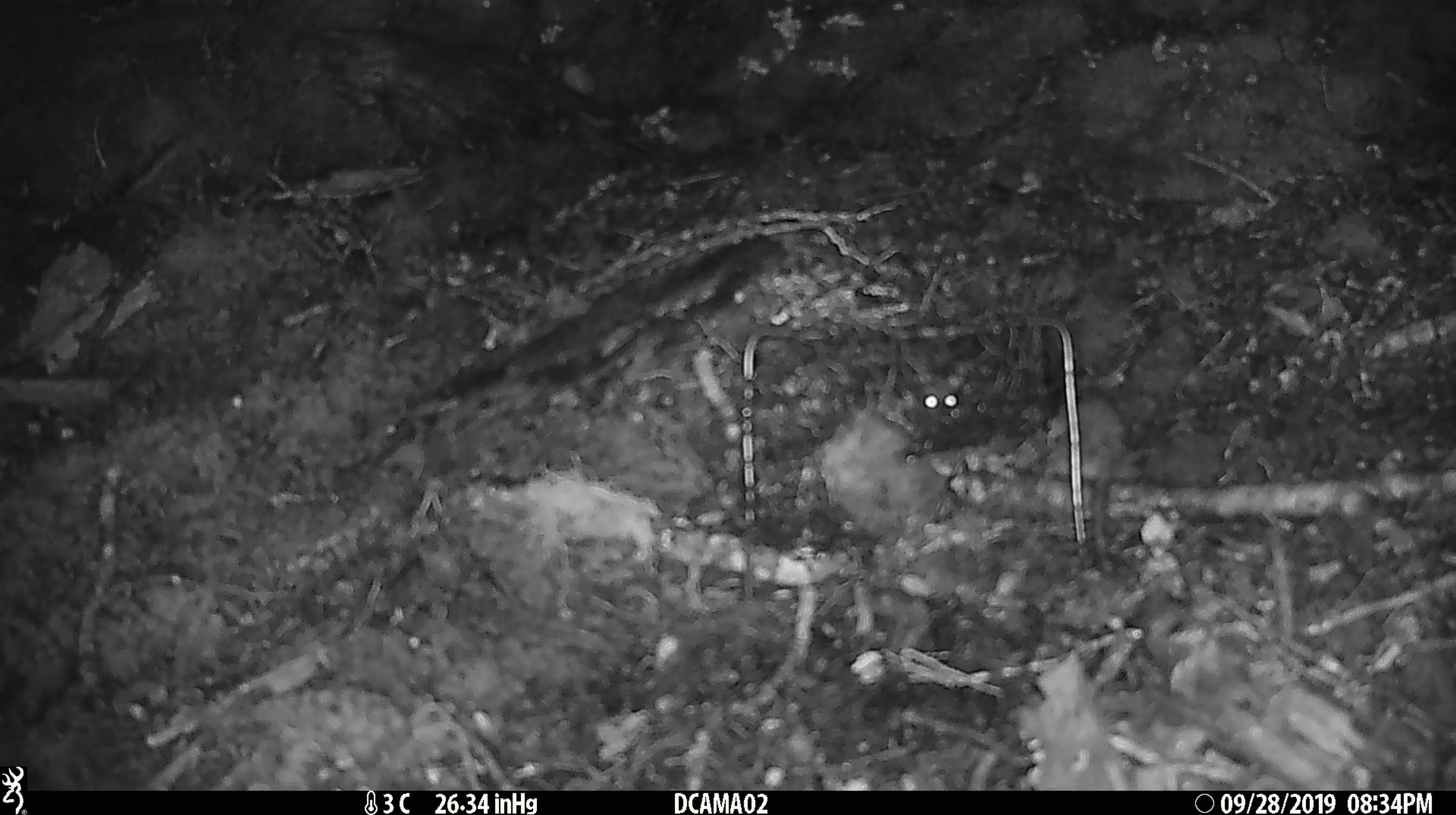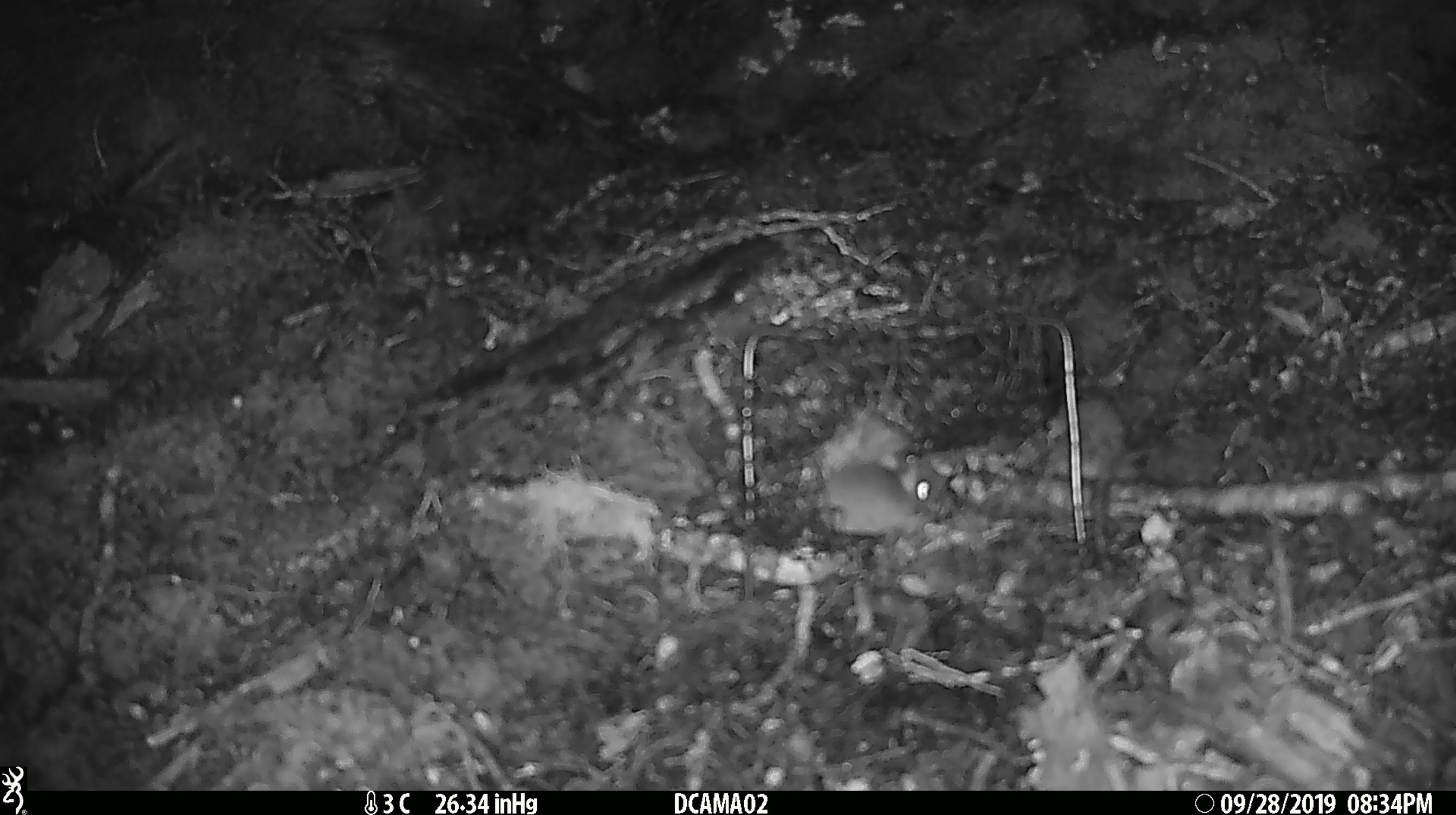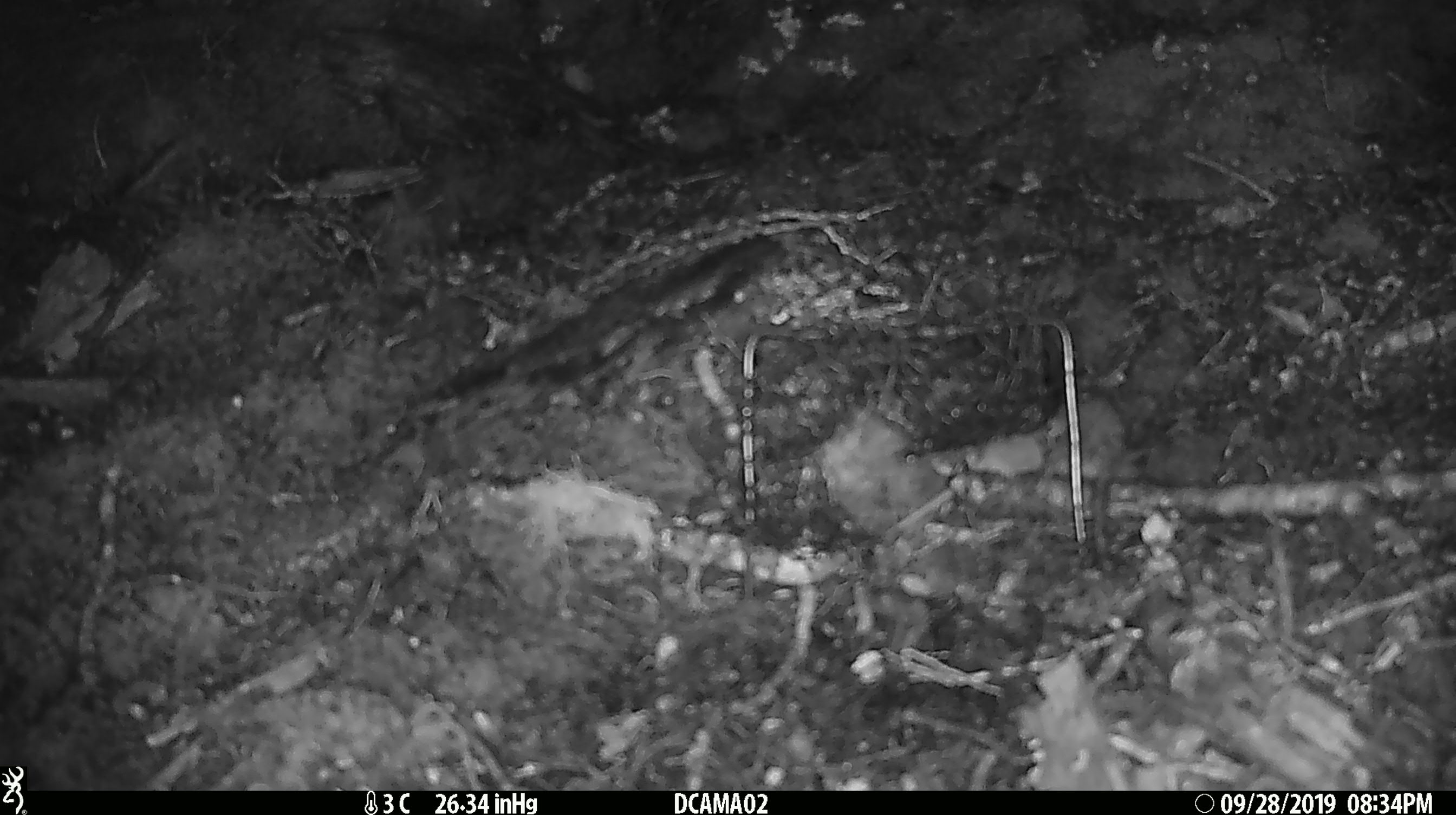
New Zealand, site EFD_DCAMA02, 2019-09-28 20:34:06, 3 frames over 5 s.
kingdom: Animalia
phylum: Chordata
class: Mammalia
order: Rodentia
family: Muridae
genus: Mus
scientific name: Mus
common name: mouse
Mouse (Mus).